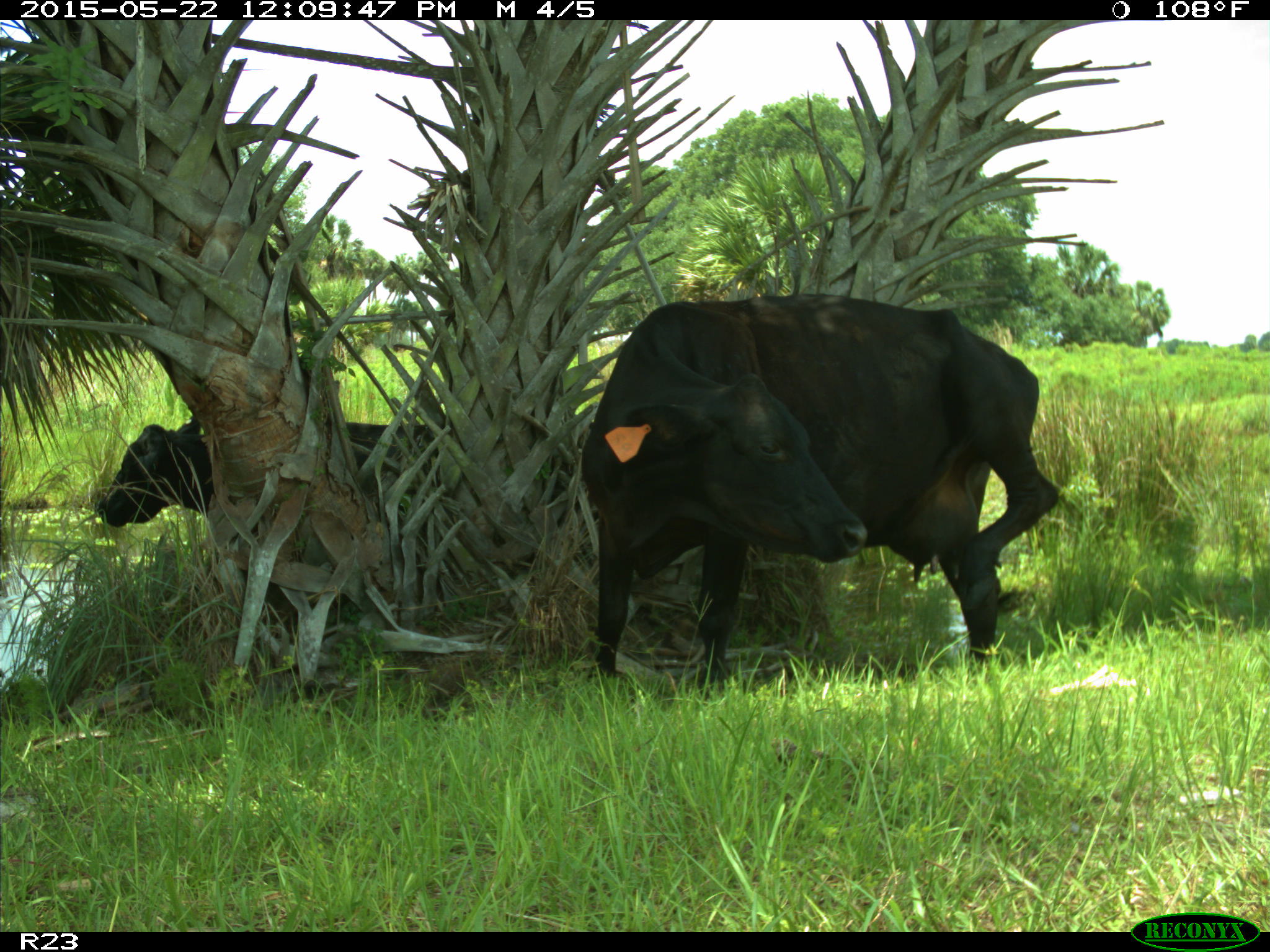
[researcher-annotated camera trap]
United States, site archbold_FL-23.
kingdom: Animalia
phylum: Chordata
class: Mammalia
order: Artiodactyla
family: Bovidae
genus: Bos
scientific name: Bos taurus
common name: domestic cow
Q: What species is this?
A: Bos taurus (domestic cow).